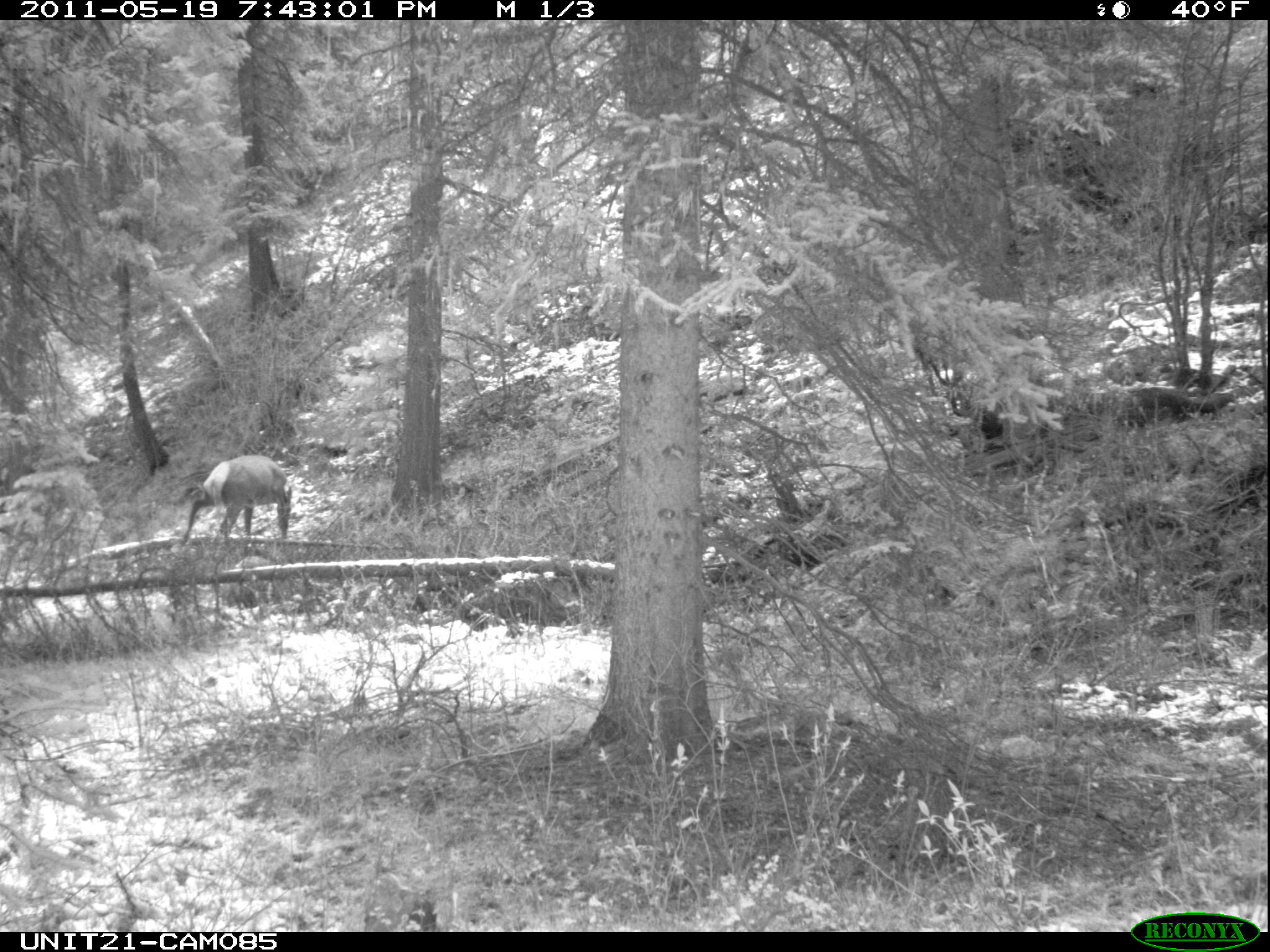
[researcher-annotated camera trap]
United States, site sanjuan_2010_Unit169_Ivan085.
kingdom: Animalia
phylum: Chordata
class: Mammalia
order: Artiodactyla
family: Cervidae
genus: Cervus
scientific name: Cervus elaphus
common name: red deer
Cervus elaphus (red deer).